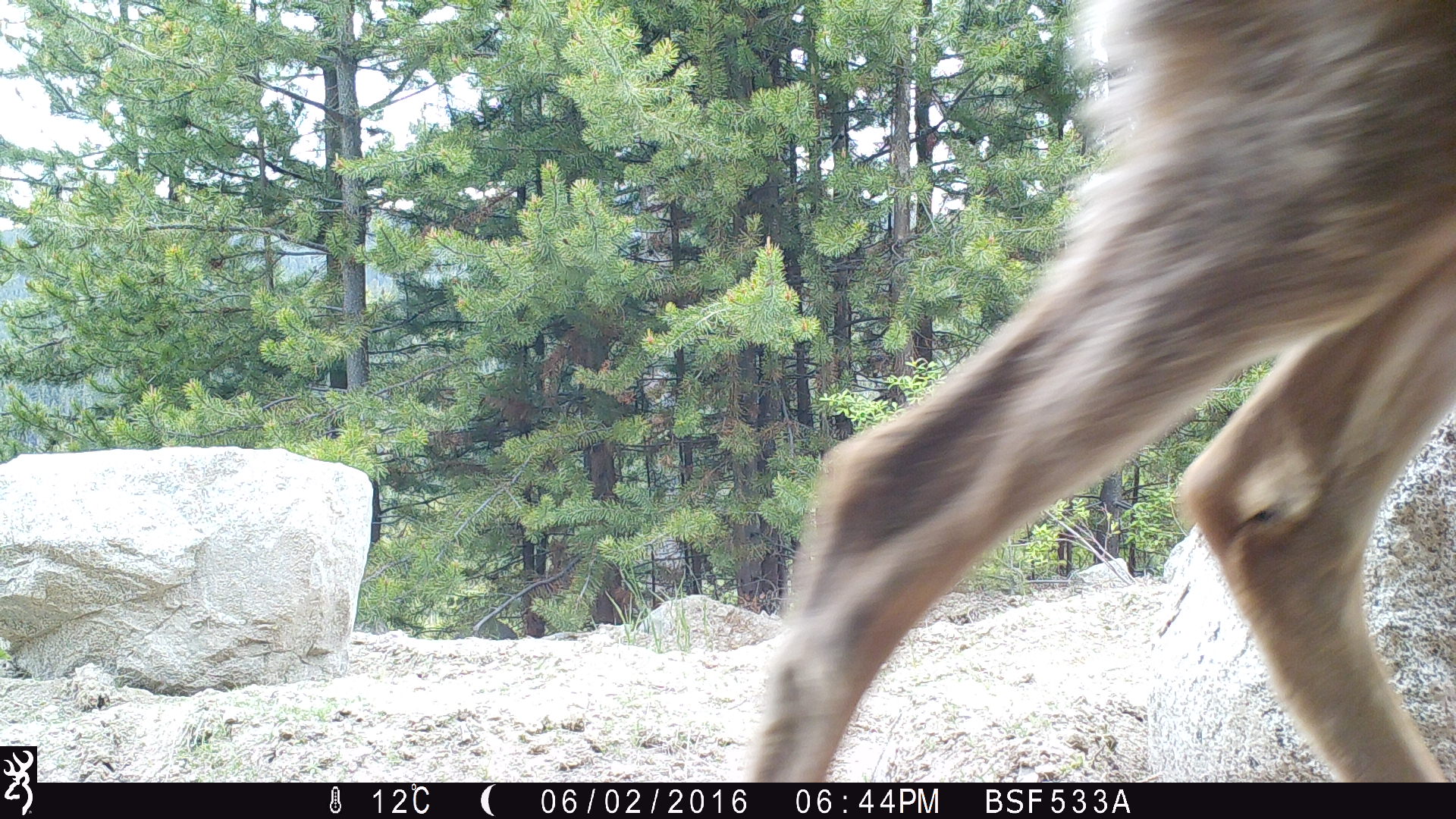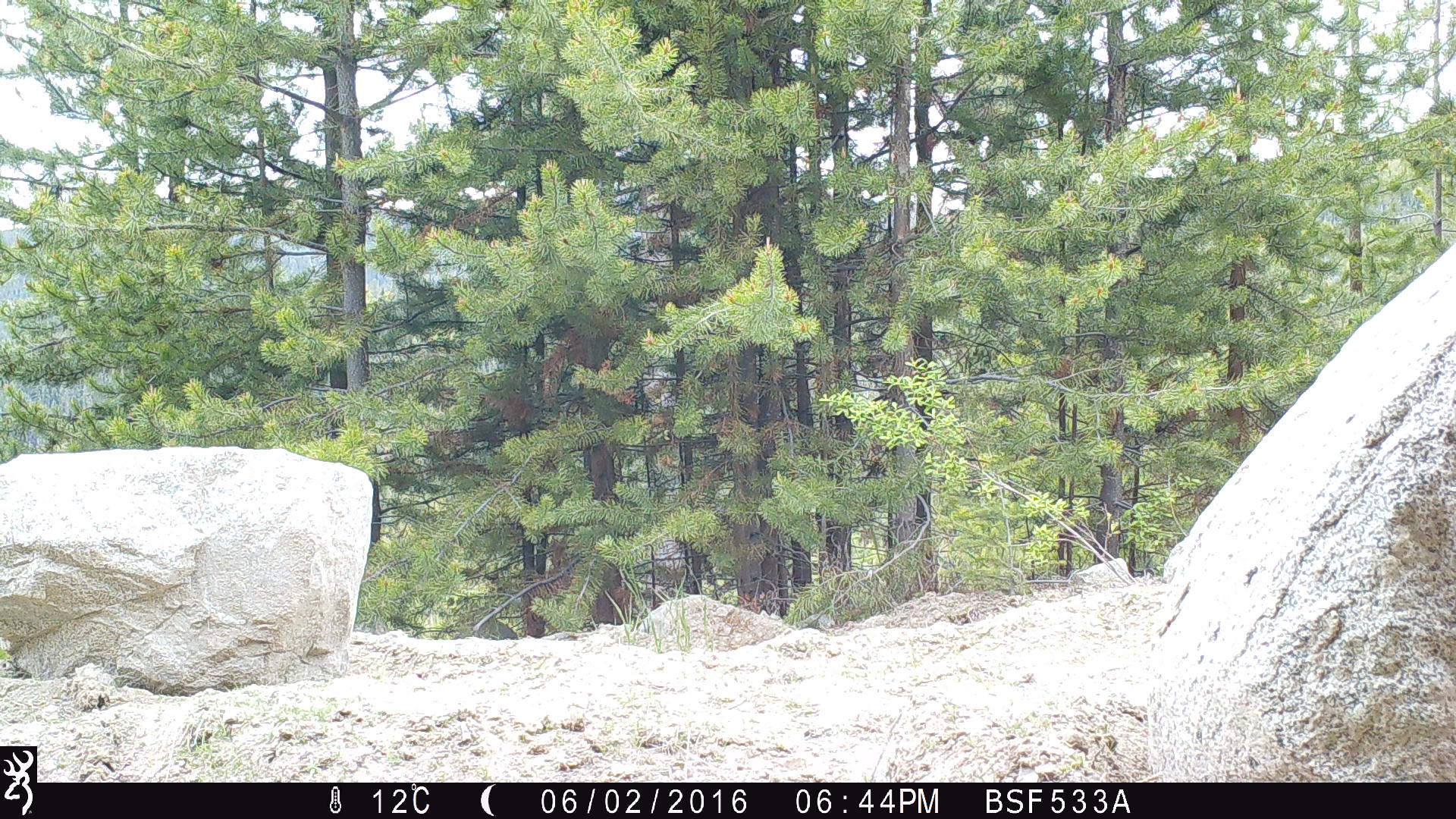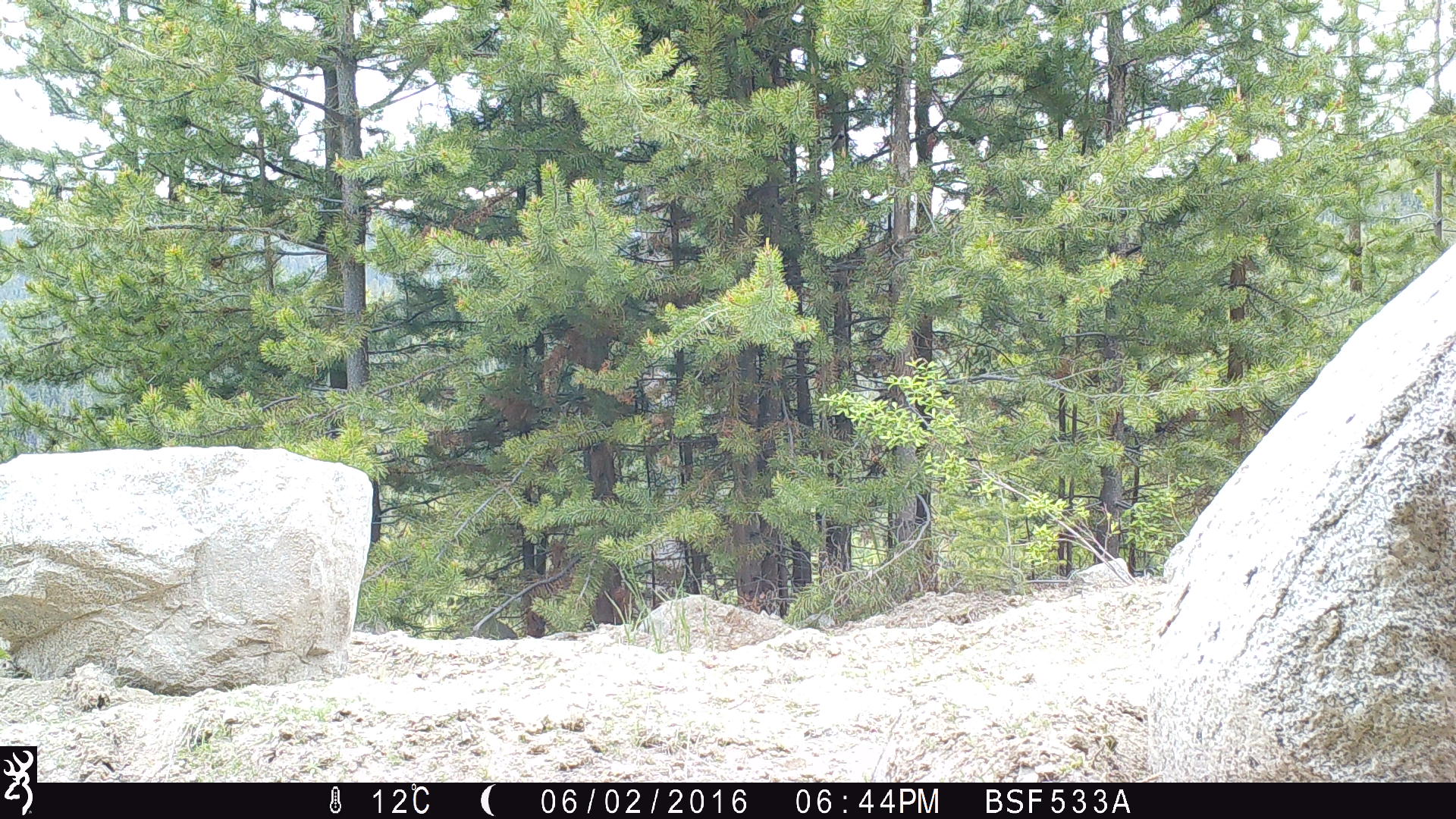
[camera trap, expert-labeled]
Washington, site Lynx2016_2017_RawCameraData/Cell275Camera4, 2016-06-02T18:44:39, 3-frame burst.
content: unidentified animal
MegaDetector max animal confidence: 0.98